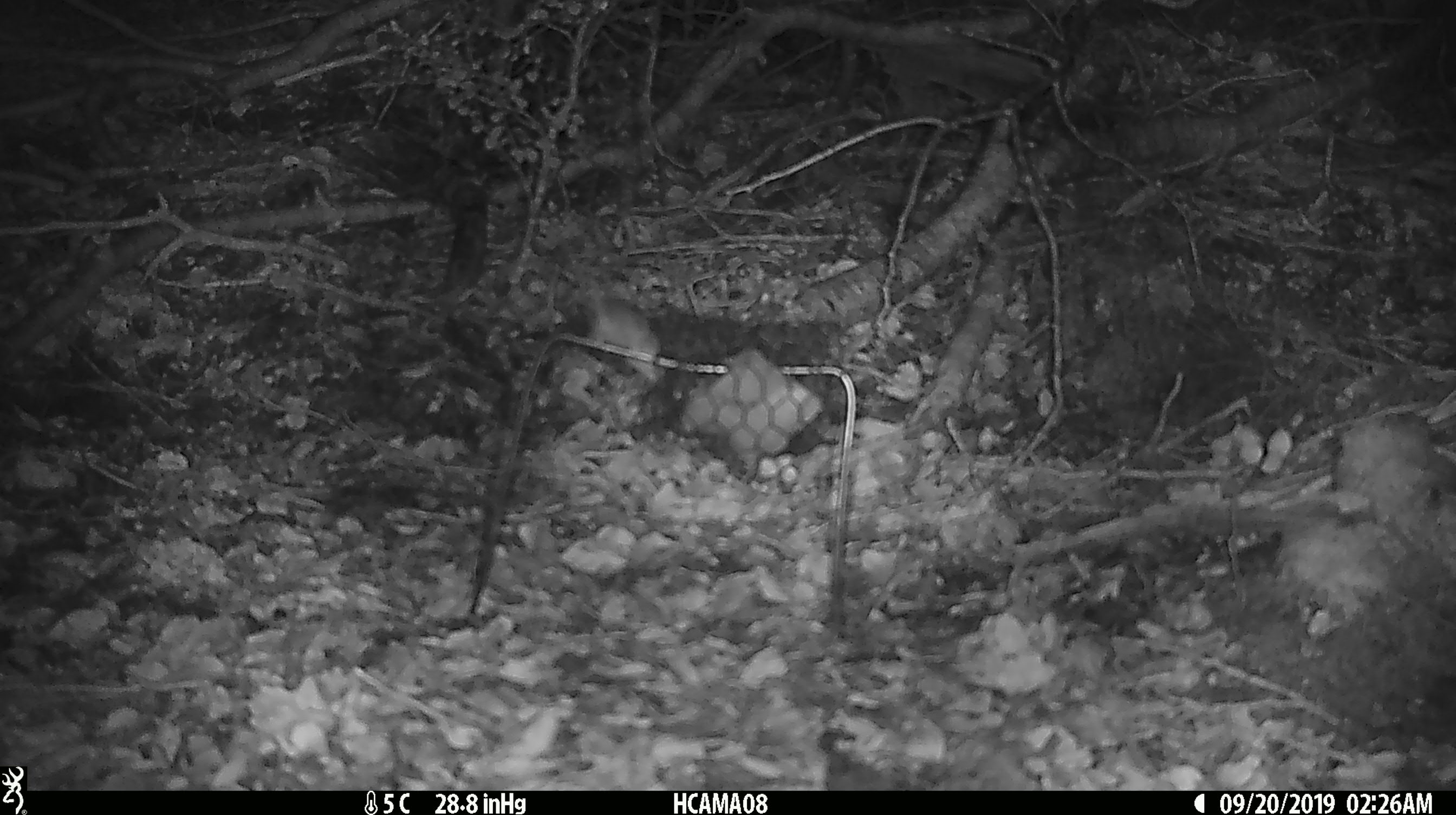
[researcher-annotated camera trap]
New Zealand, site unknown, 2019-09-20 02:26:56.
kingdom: Animalia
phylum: Chordata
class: Mammalia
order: Rodentia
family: Muridae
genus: Mus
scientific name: Mus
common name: mouse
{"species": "mouse (Mus)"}